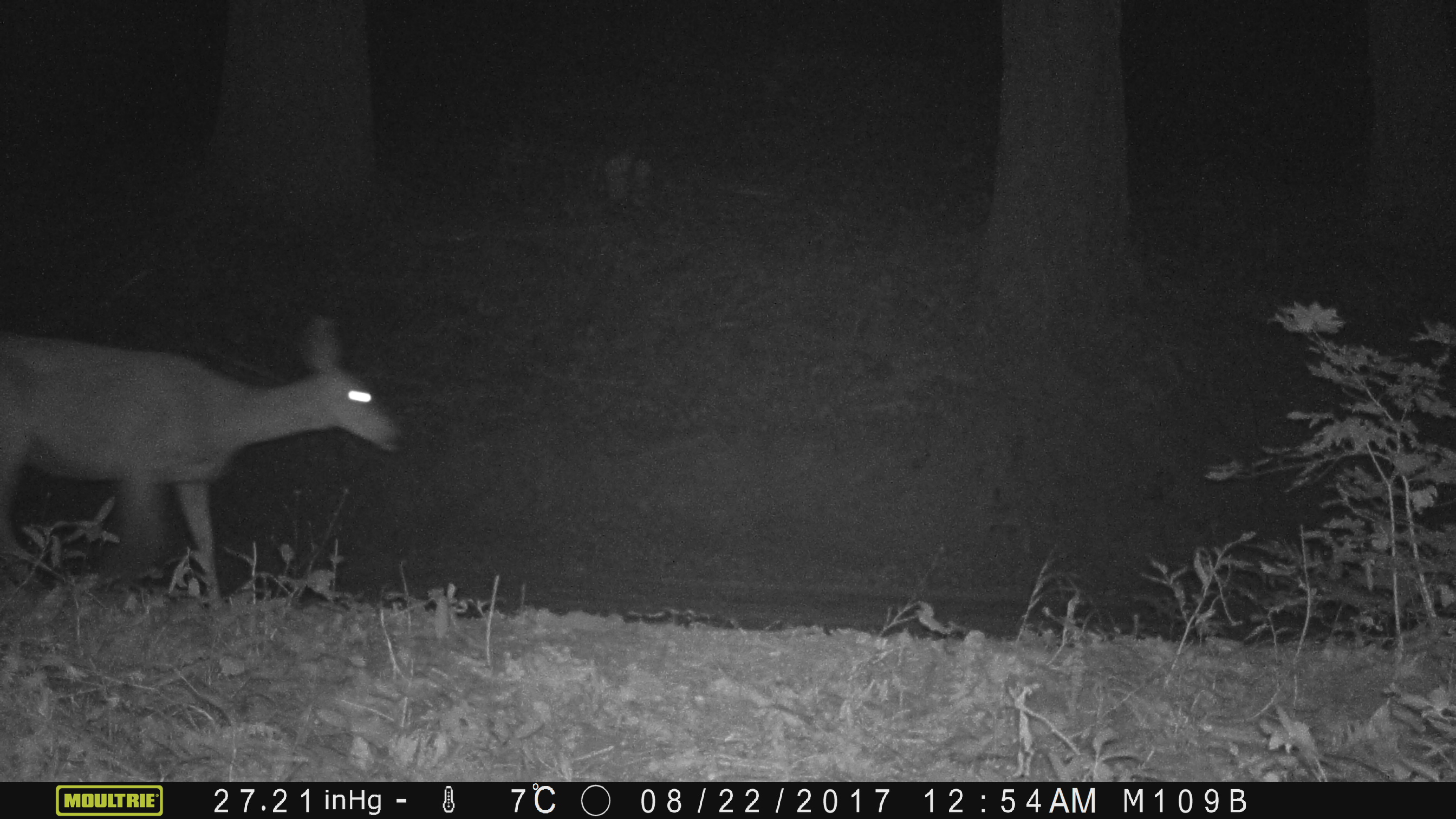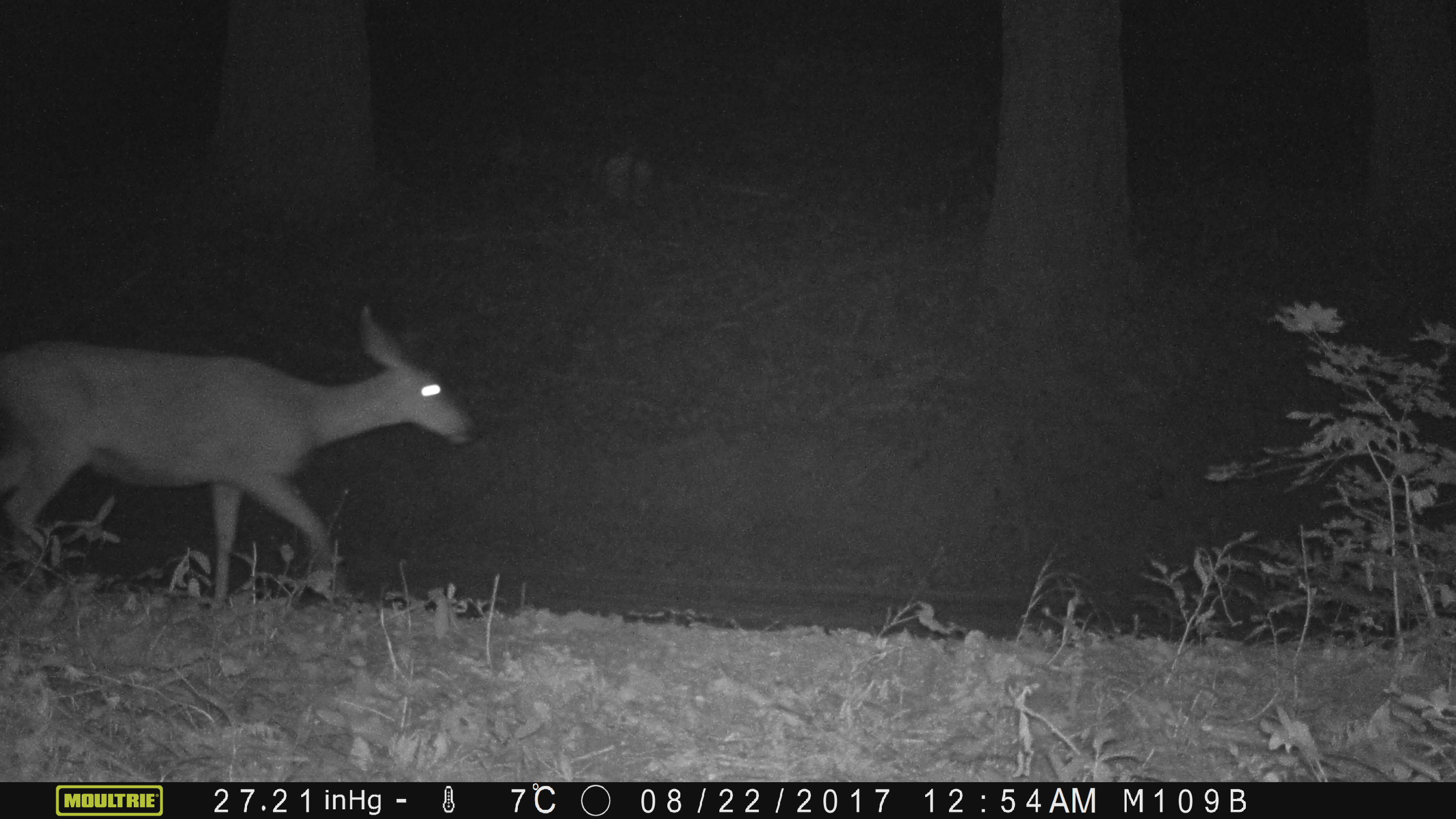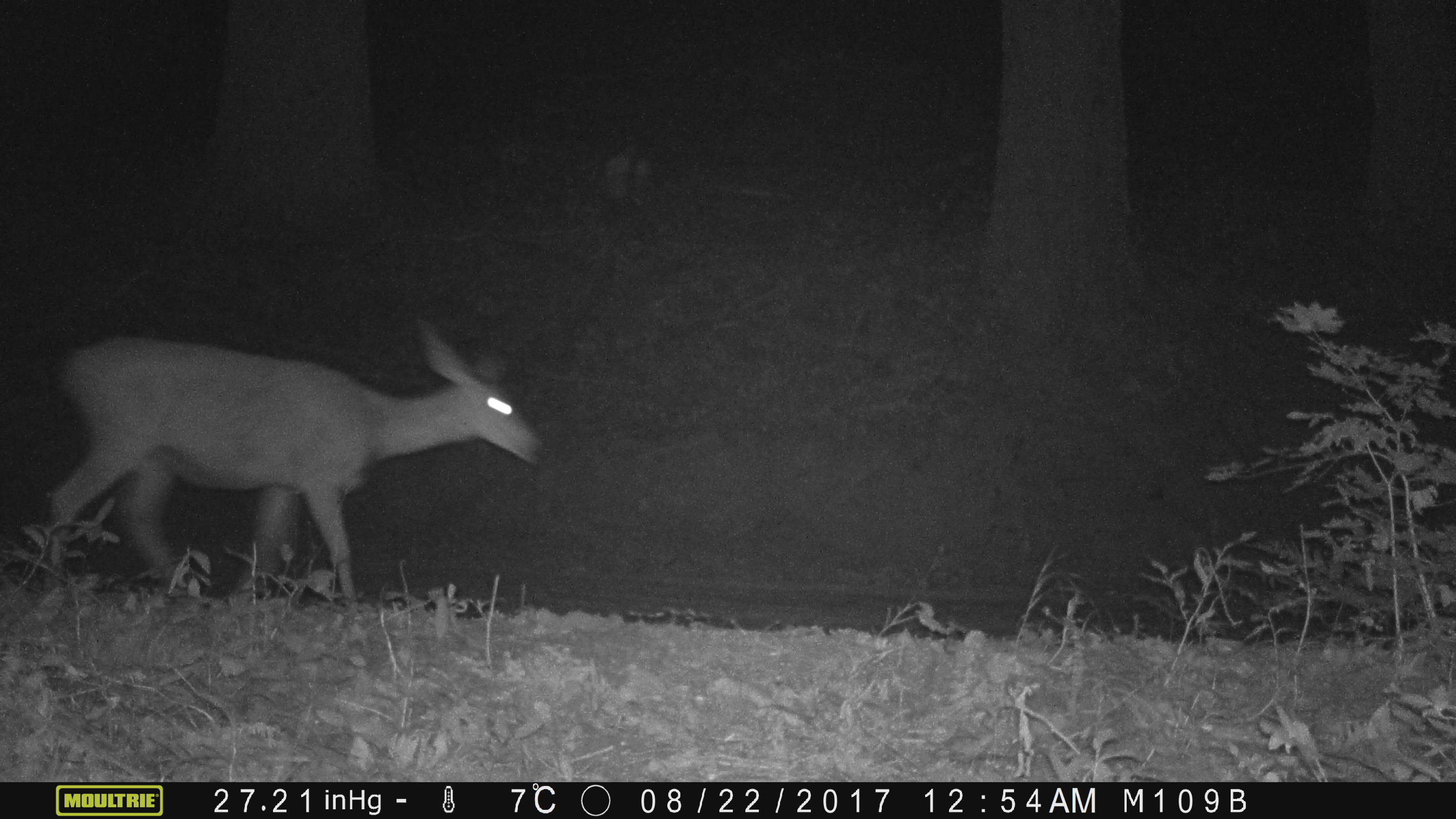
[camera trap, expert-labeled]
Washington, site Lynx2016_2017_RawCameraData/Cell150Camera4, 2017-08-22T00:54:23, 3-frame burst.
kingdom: Animalia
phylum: Chordata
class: Mammalia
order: Artiodactyla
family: Cervidae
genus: Odocoileus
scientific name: Odocoileus hemionus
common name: mule deer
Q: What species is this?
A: Odocoileus hemionus (mule deer).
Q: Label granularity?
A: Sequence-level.